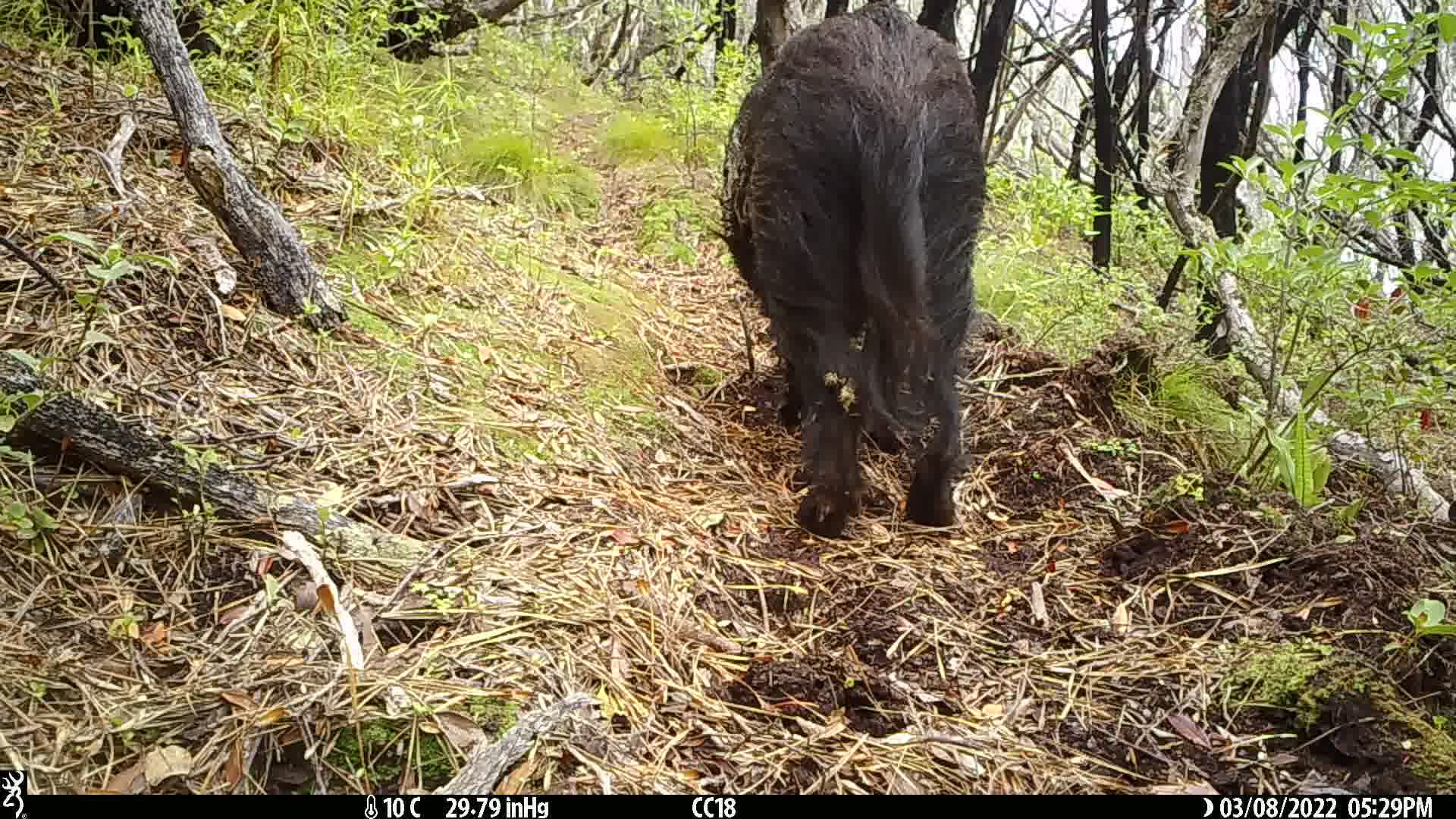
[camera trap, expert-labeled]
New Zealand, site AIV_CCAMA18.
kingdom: Animalia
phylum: Chordata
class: Mammalia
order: Artiodactyla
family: Suidae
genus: Sus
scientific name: Sus scrofa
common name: pig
Pig (Sus scrofa).